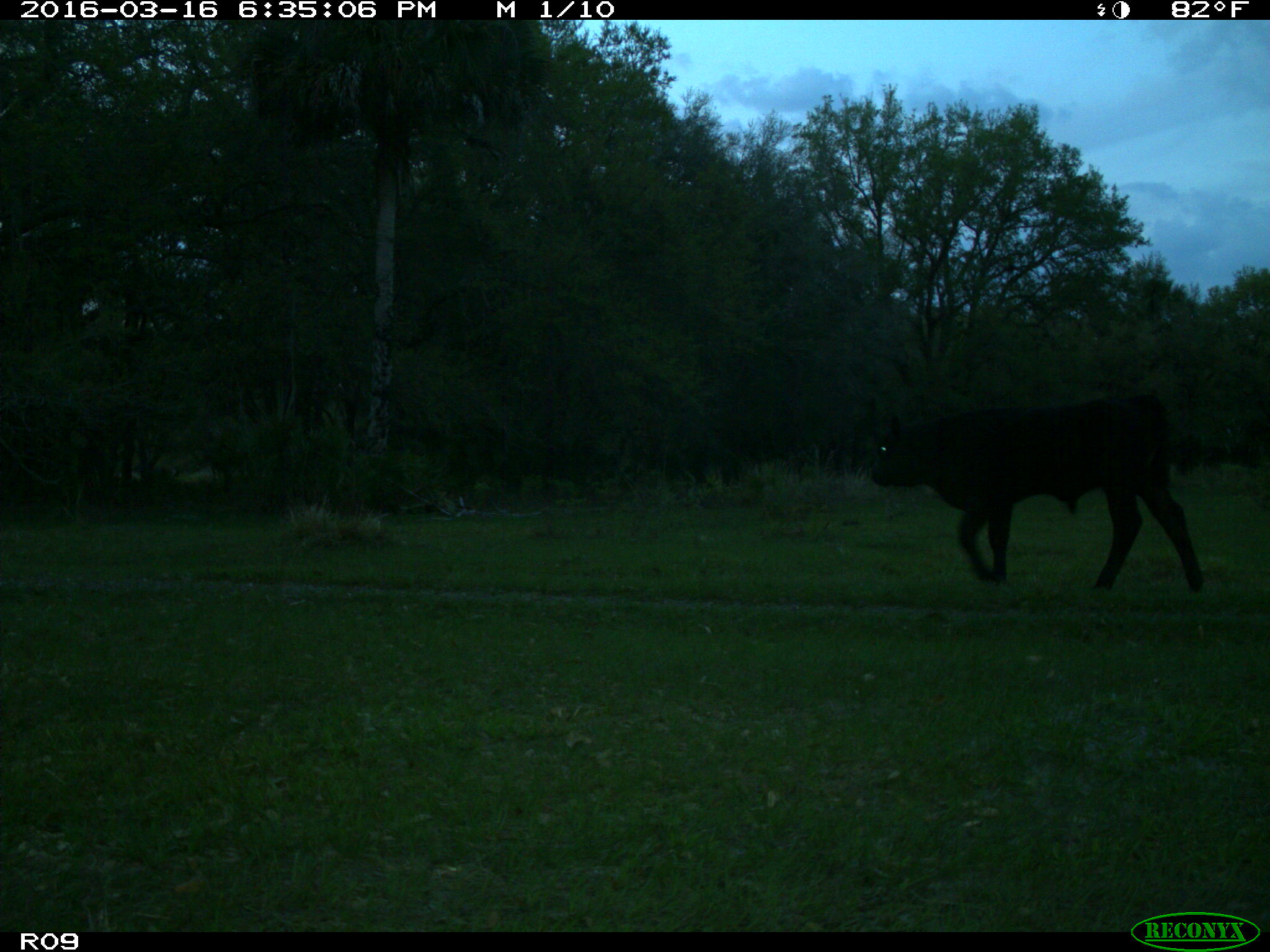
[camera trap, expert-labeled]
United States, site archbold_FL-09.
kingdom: Animalia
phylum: Chordata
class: Mammalia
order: Artiodactyla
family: Bovidae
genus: Bos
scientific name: Bos taurus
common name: domestic cow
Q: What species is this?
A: Bos taurus (domestic cow).